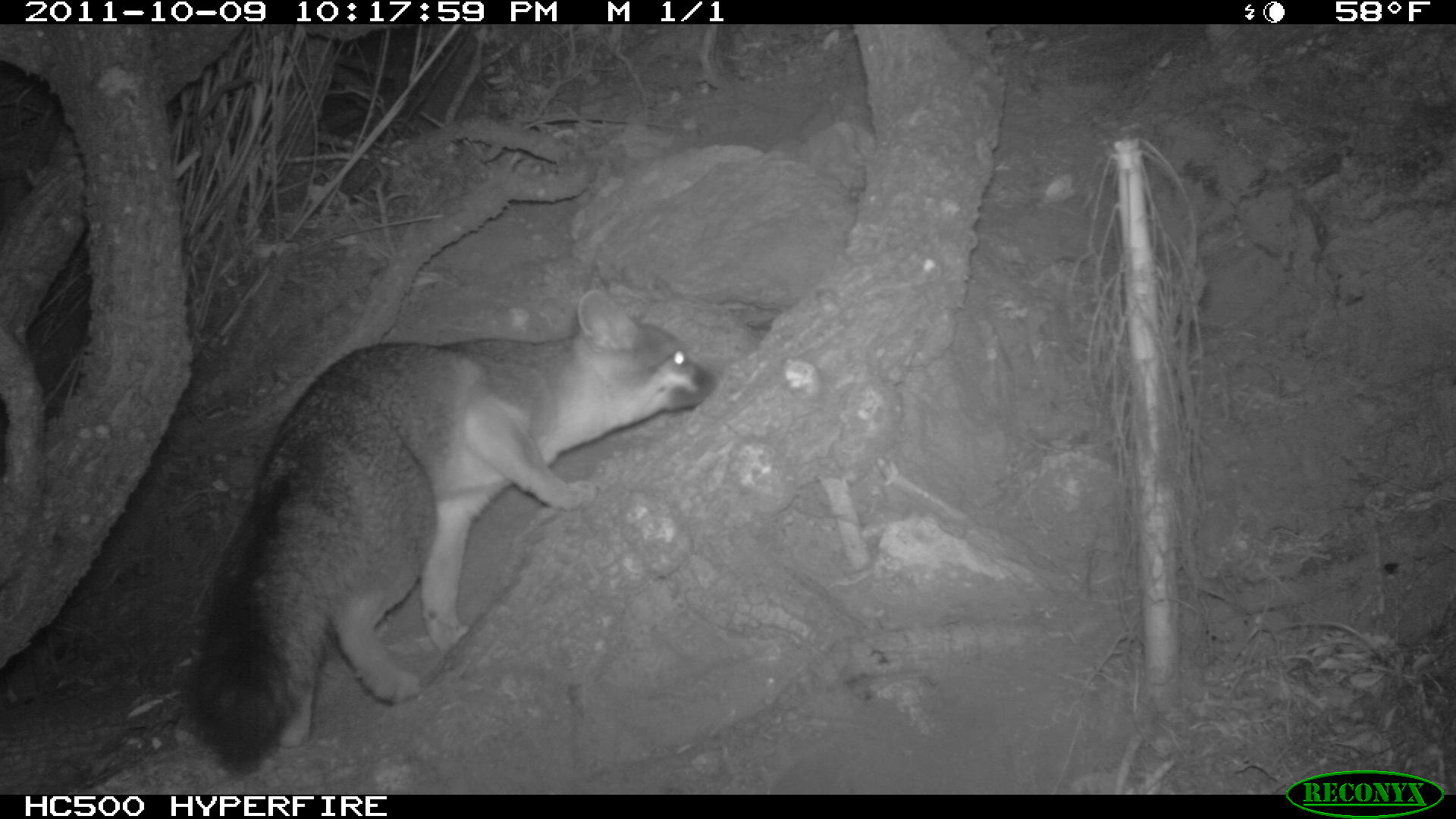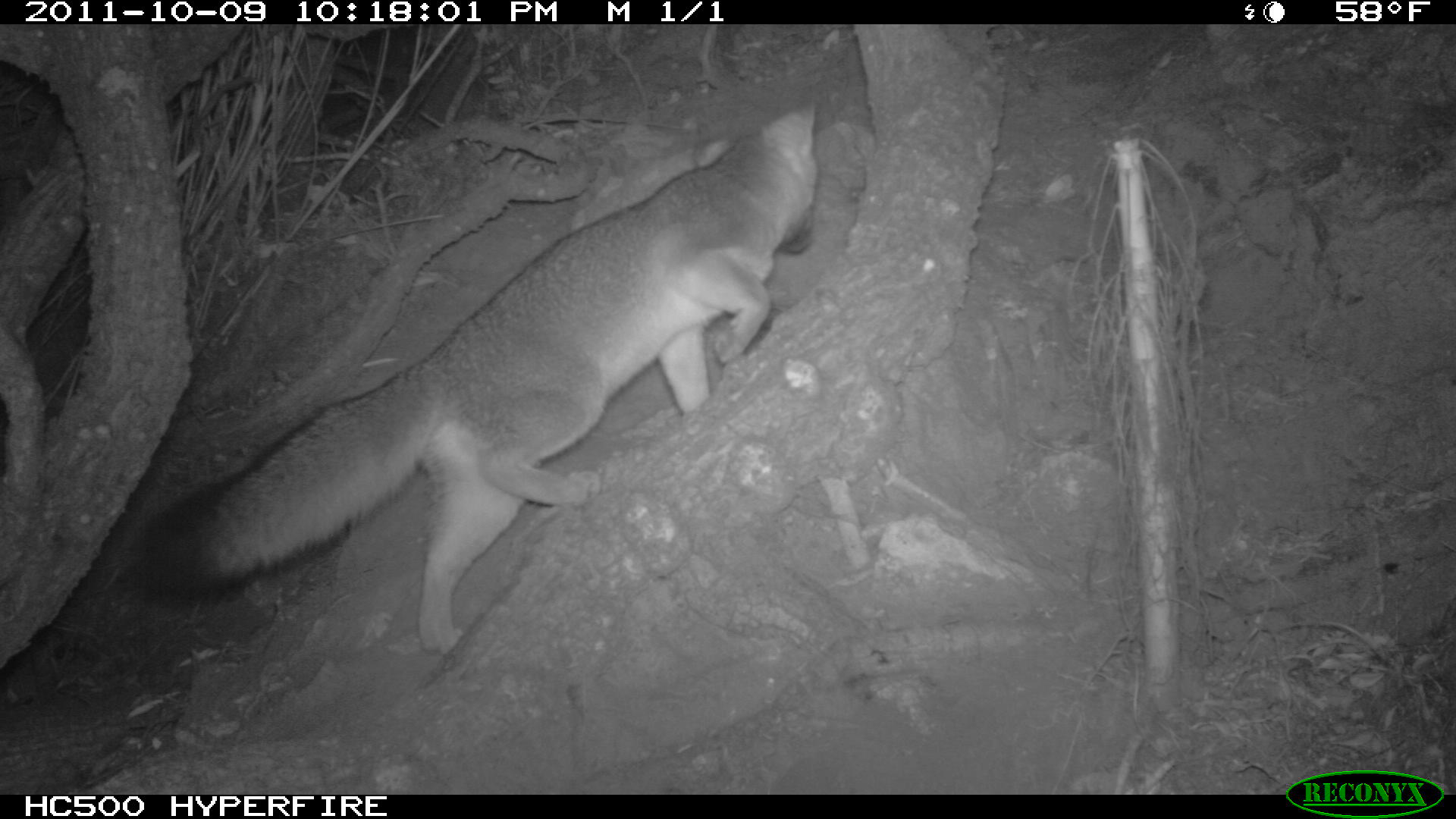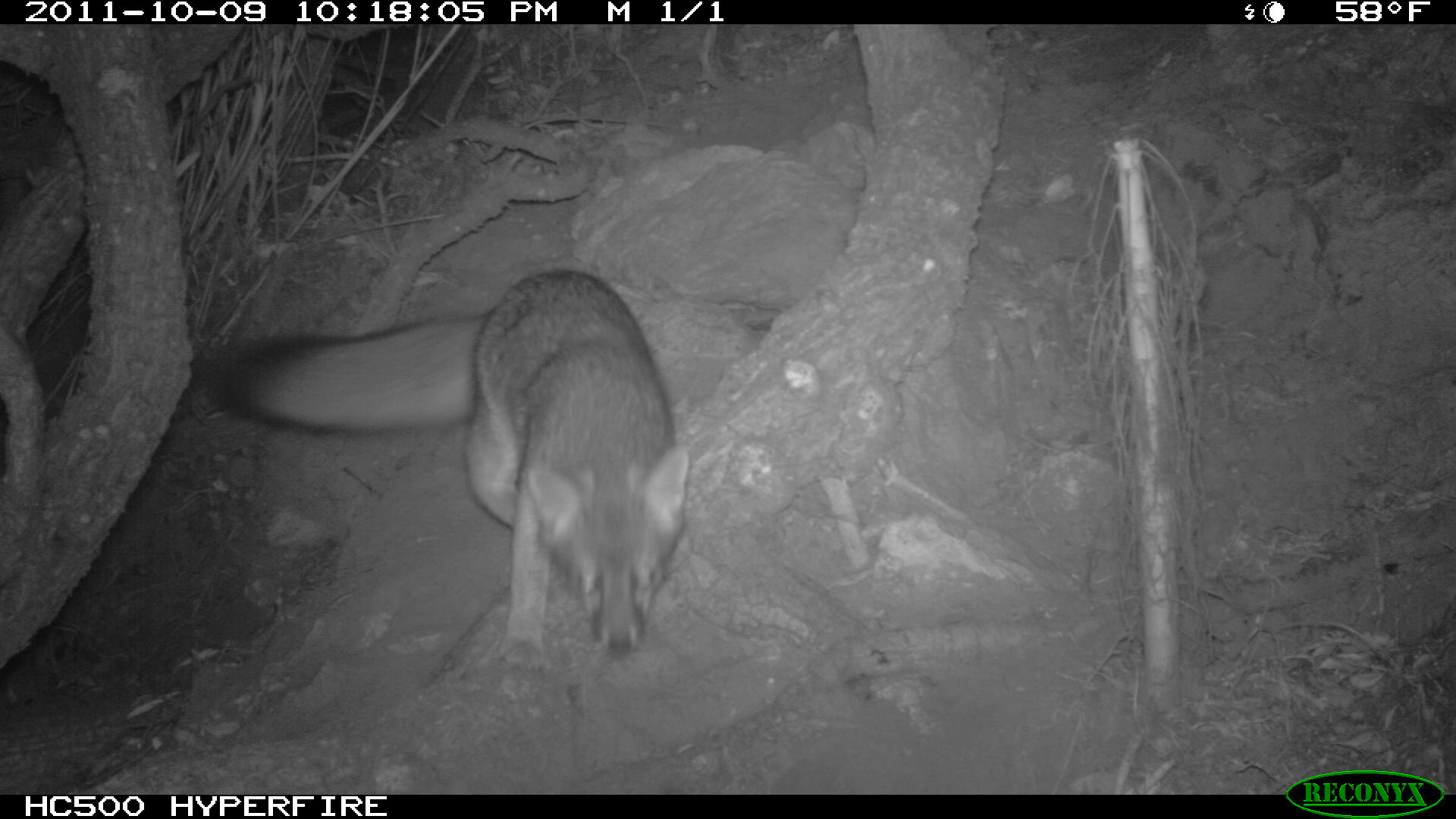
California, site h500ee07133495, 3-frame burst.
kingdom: Animalia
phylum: Chordata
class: Mammalia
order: Carnivora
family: Canidae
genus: Urocyon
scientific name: Urocyon littoralis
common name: island fox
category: fox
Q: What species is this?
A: Fox (island fox) (Urocyon littoralis).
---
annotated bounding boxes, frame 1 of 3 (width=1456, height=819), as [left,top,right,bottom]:
fox: [181,290,718,780]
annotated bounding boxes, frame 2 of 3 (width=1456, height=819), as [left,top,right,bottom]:
fox: [134,103,817,654]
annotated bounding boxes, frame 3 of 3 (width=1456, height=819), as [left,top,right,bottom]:
fox: [203,268,689,672]